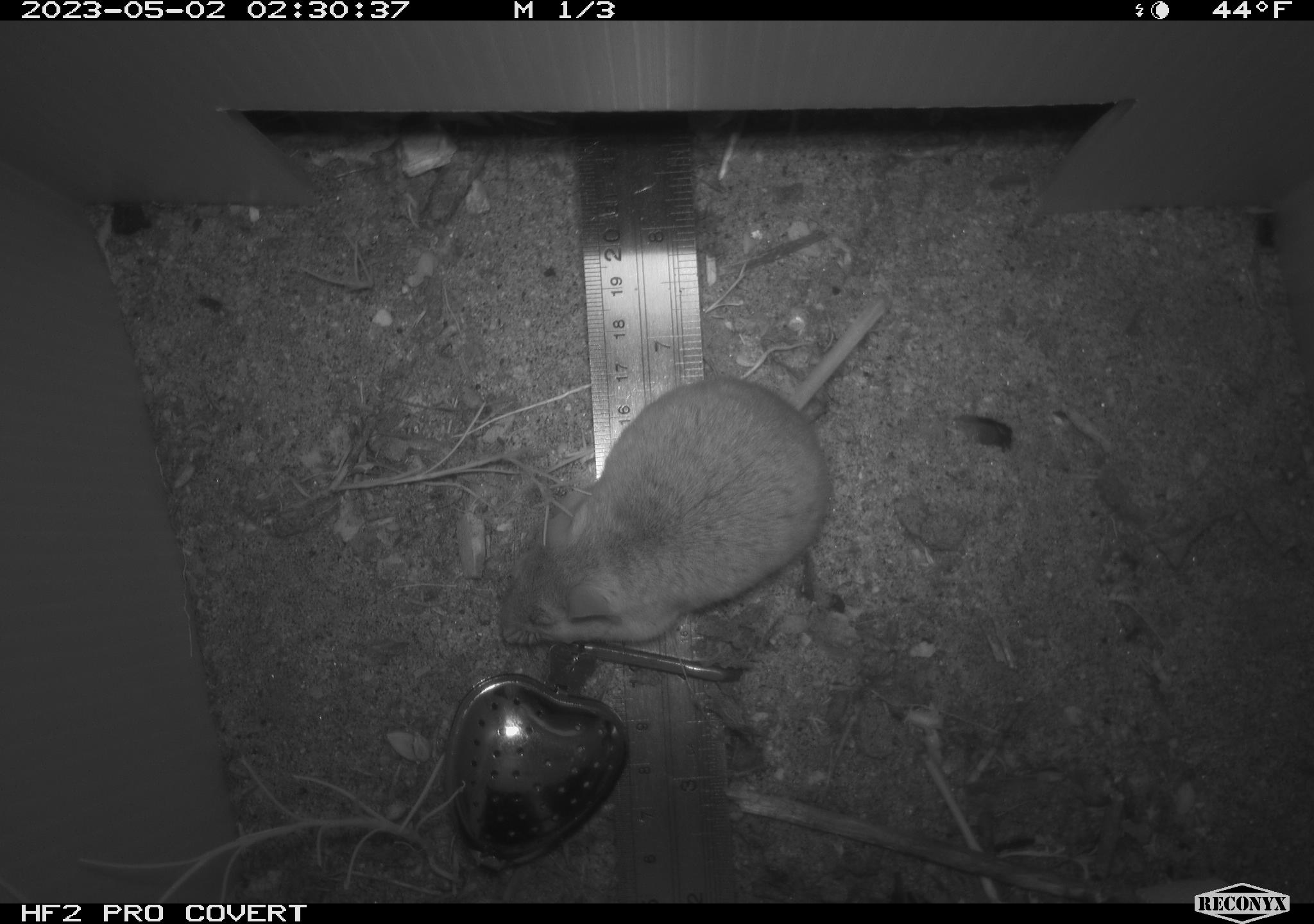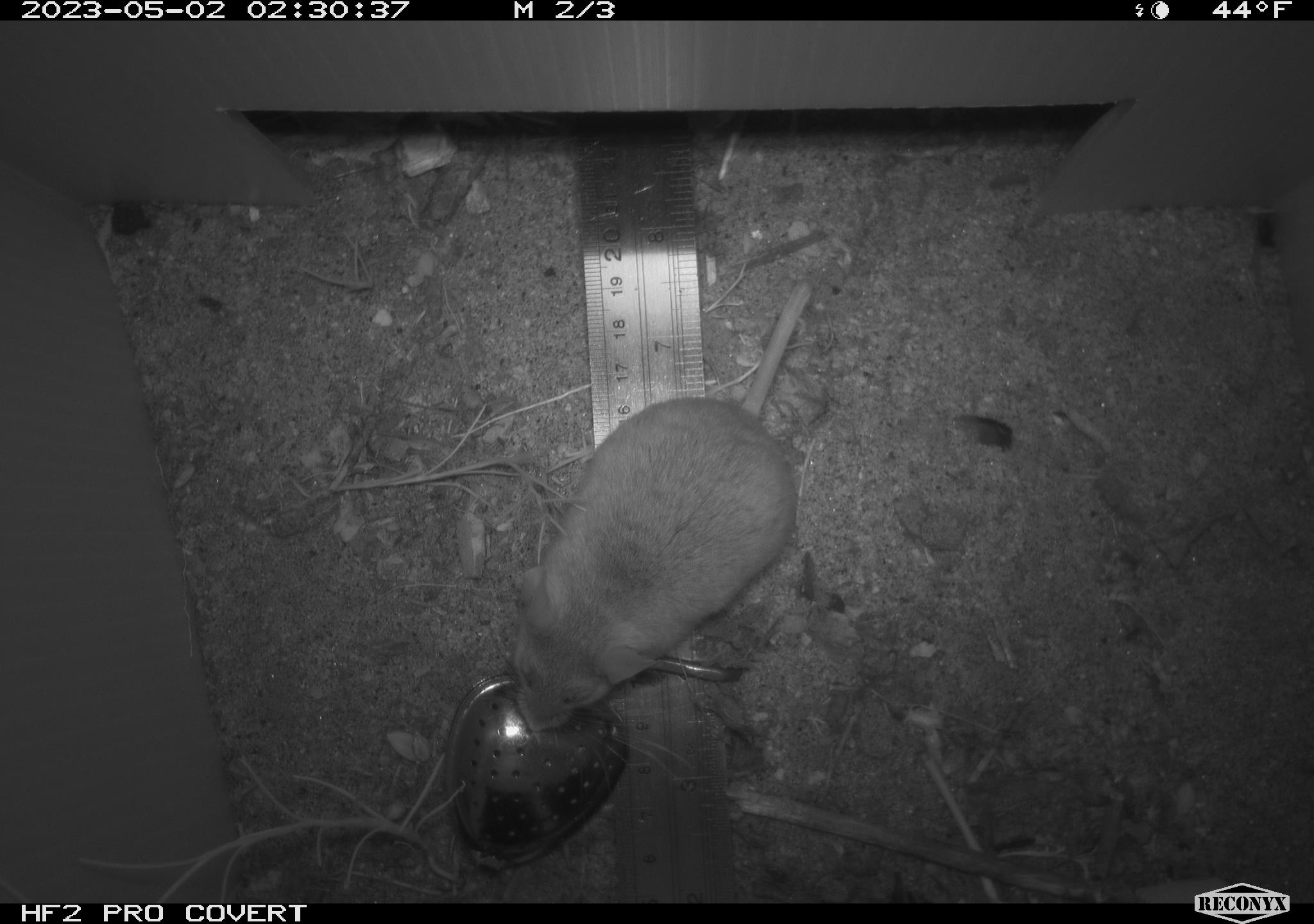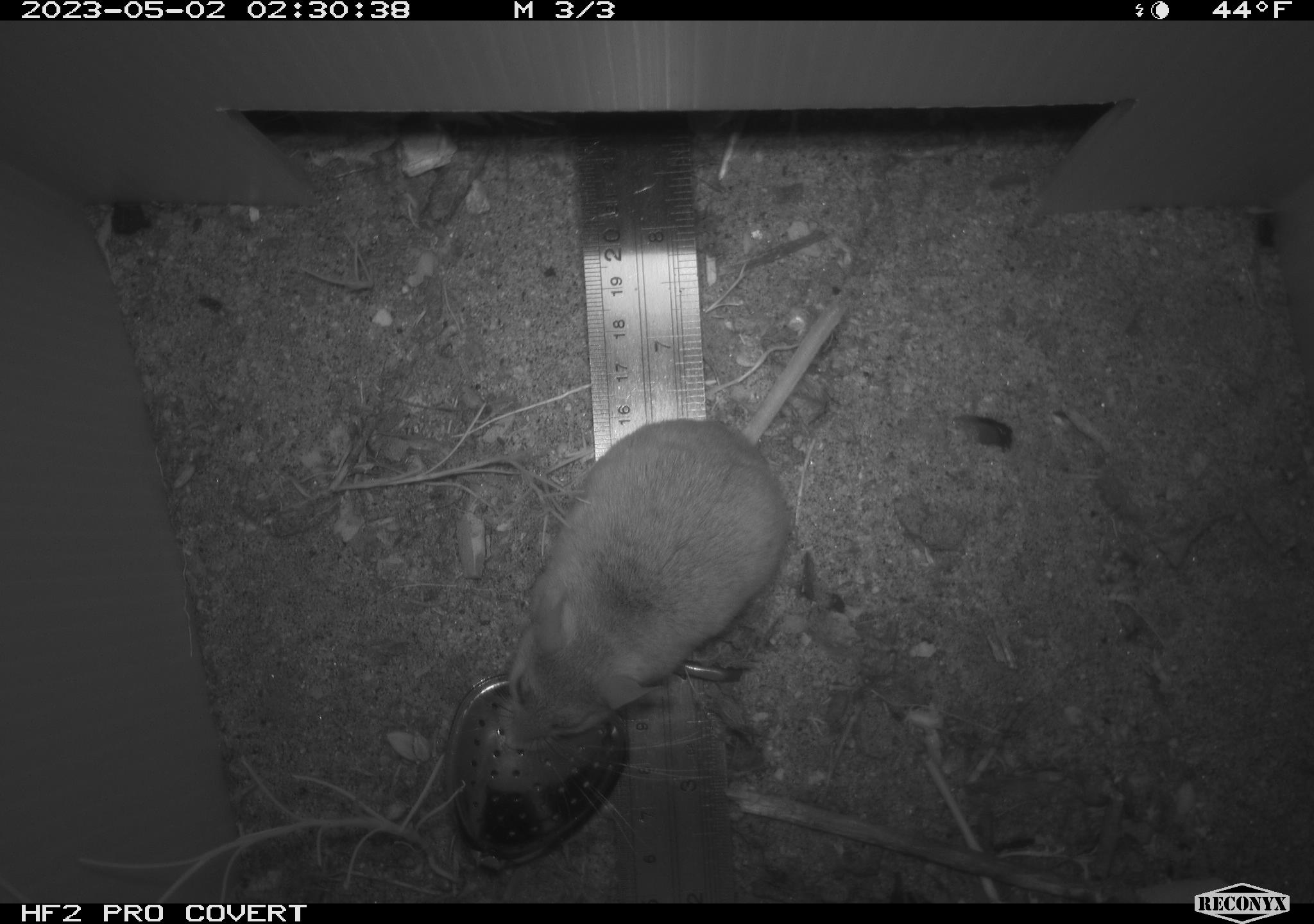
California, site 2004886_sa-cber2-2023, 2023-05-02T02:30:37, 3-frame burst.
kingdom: Animalia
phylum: Chordata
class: Mammalia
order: Rodentia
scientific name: Rodentia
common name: mouse species